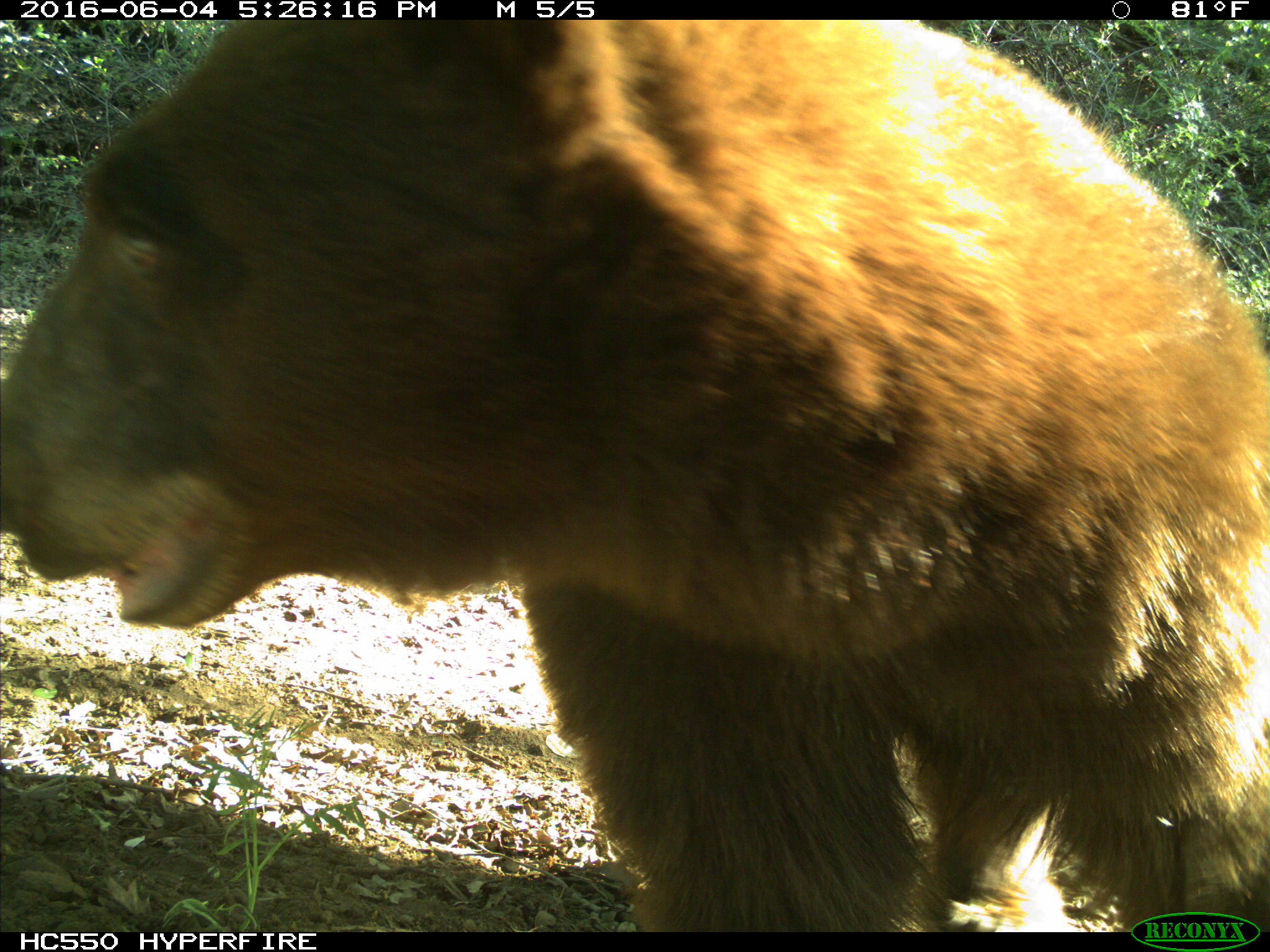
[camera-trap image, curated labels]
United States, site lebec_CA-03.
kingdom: Animalia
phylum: Chordata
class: Mammalia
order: Carnivora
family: Ursidae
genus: Ursus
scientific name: Ursus americanus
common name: american black bear